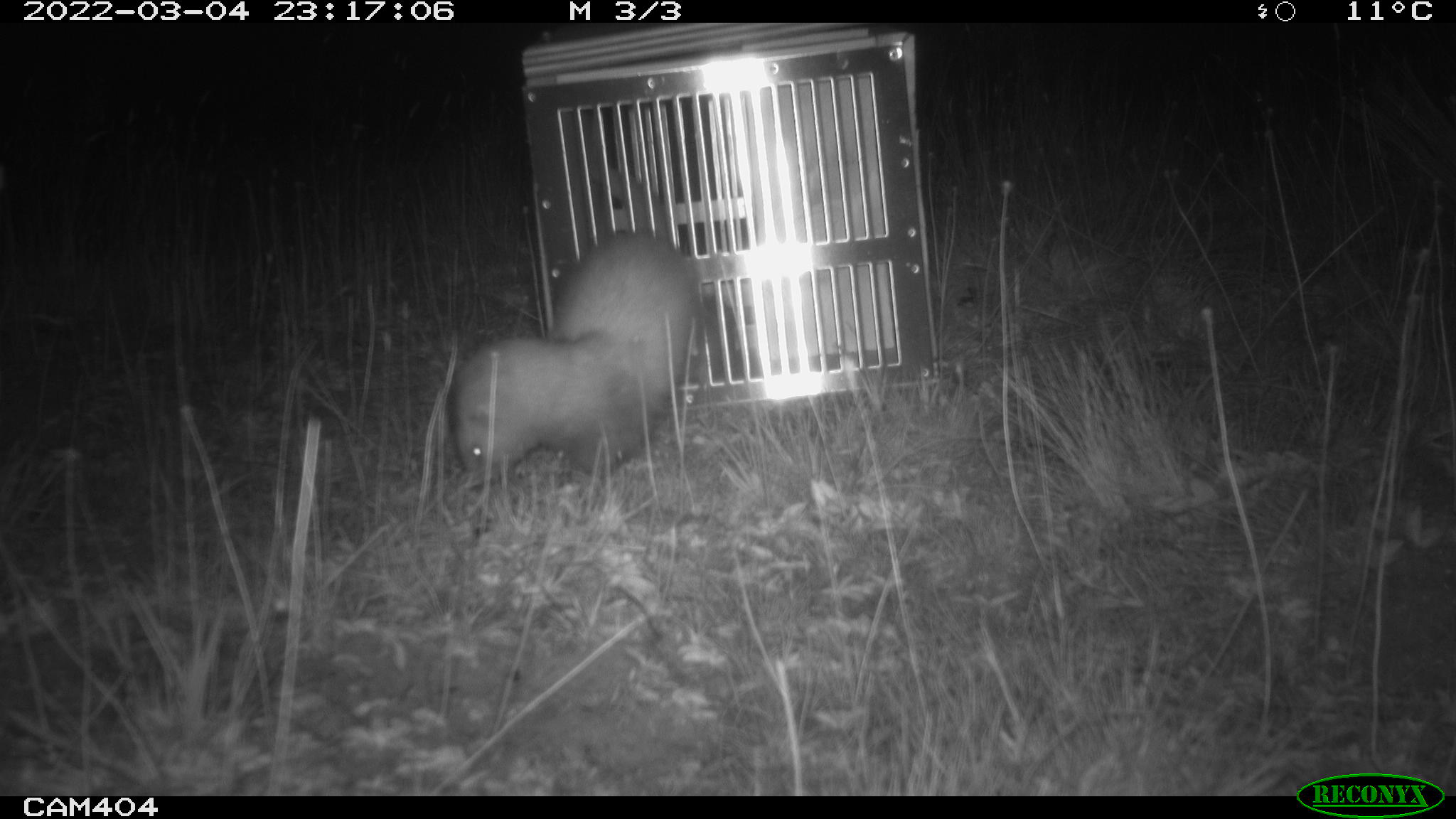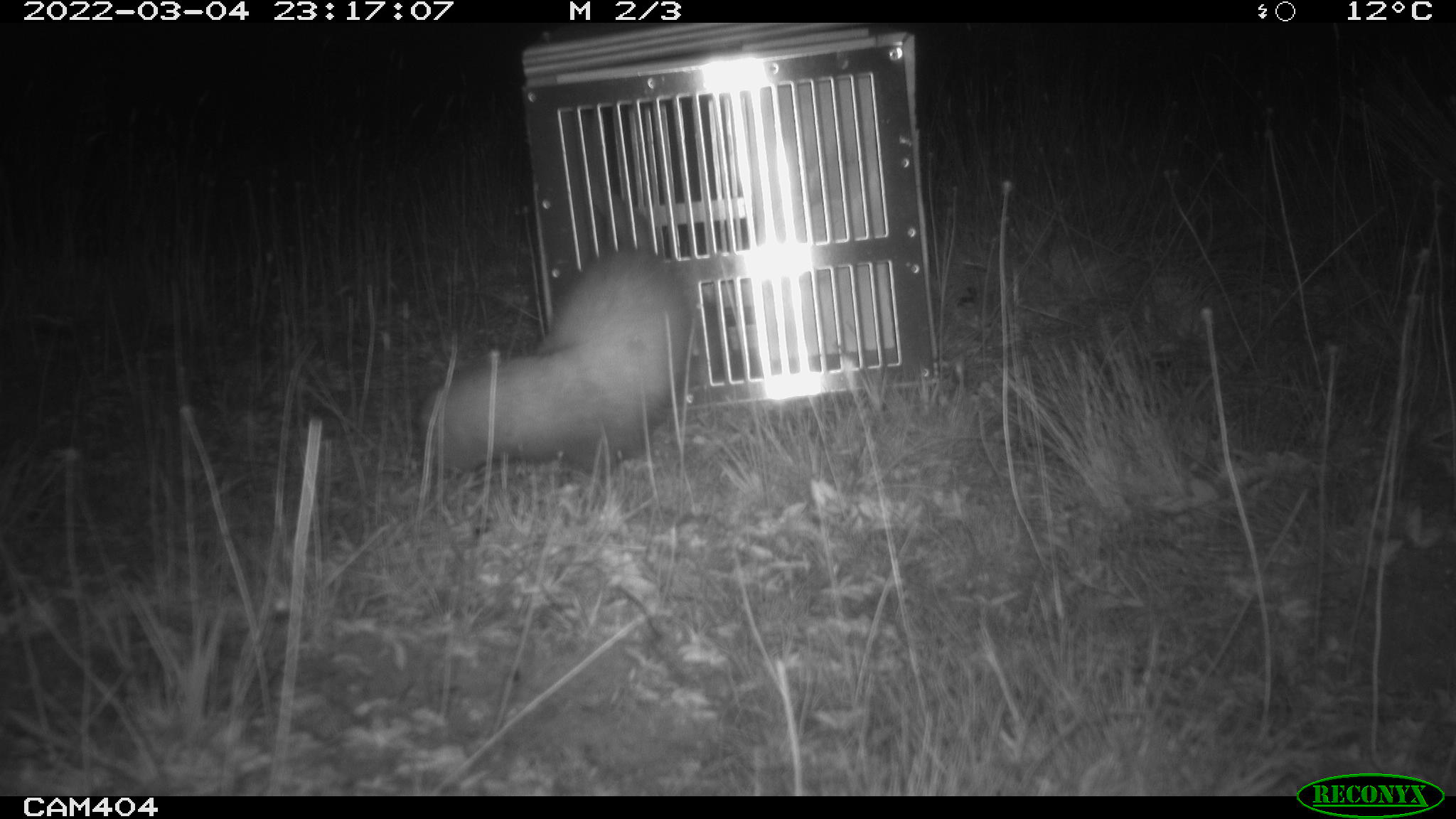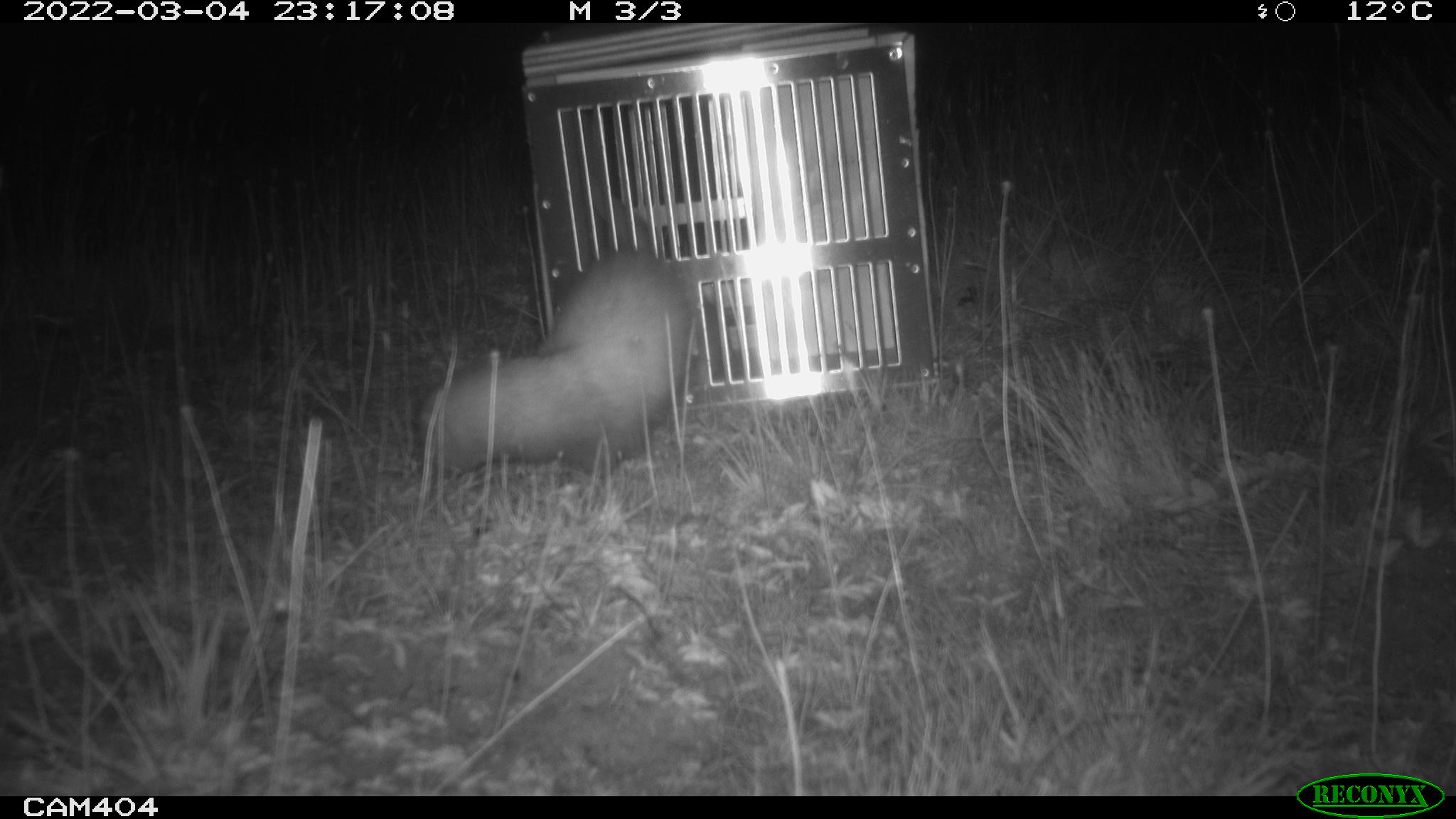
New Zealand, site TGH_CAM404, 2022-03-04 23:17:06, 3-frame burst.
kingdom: Animalia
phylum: Chordata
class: Mammalia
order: Carnivora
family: Mustelidae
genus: Mustela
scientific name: Mustela furo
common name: ferret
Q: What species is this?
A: Ferret (Mustela furo).